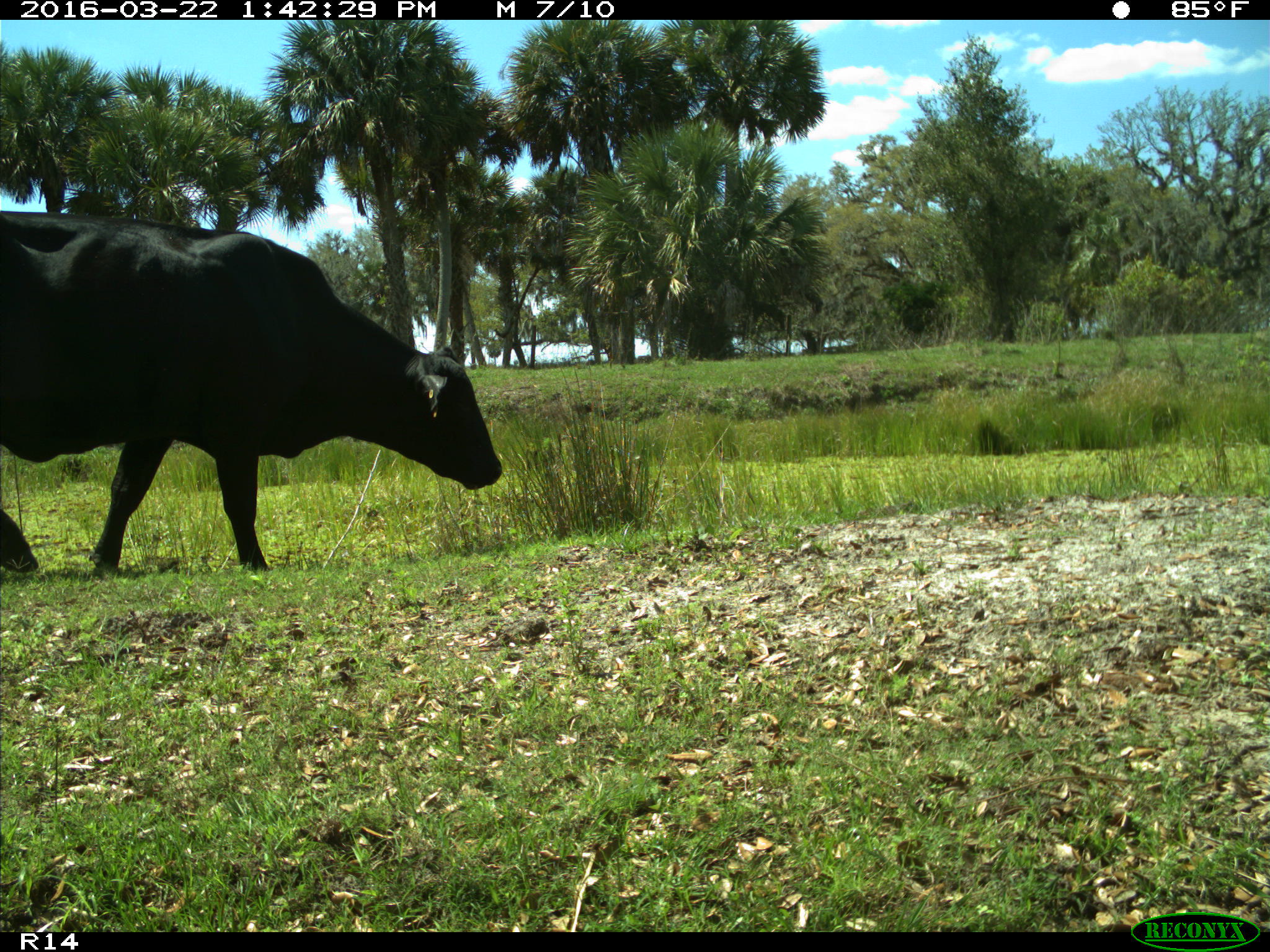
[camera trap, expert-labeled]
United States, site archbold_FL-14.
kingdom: Animalia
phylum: Chordata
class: Mammalia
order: Artiodactyla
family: Bovidae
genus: Bos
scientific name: Bos taurus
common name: domestic cow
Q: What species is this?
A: Bos taurus (domestic cow).